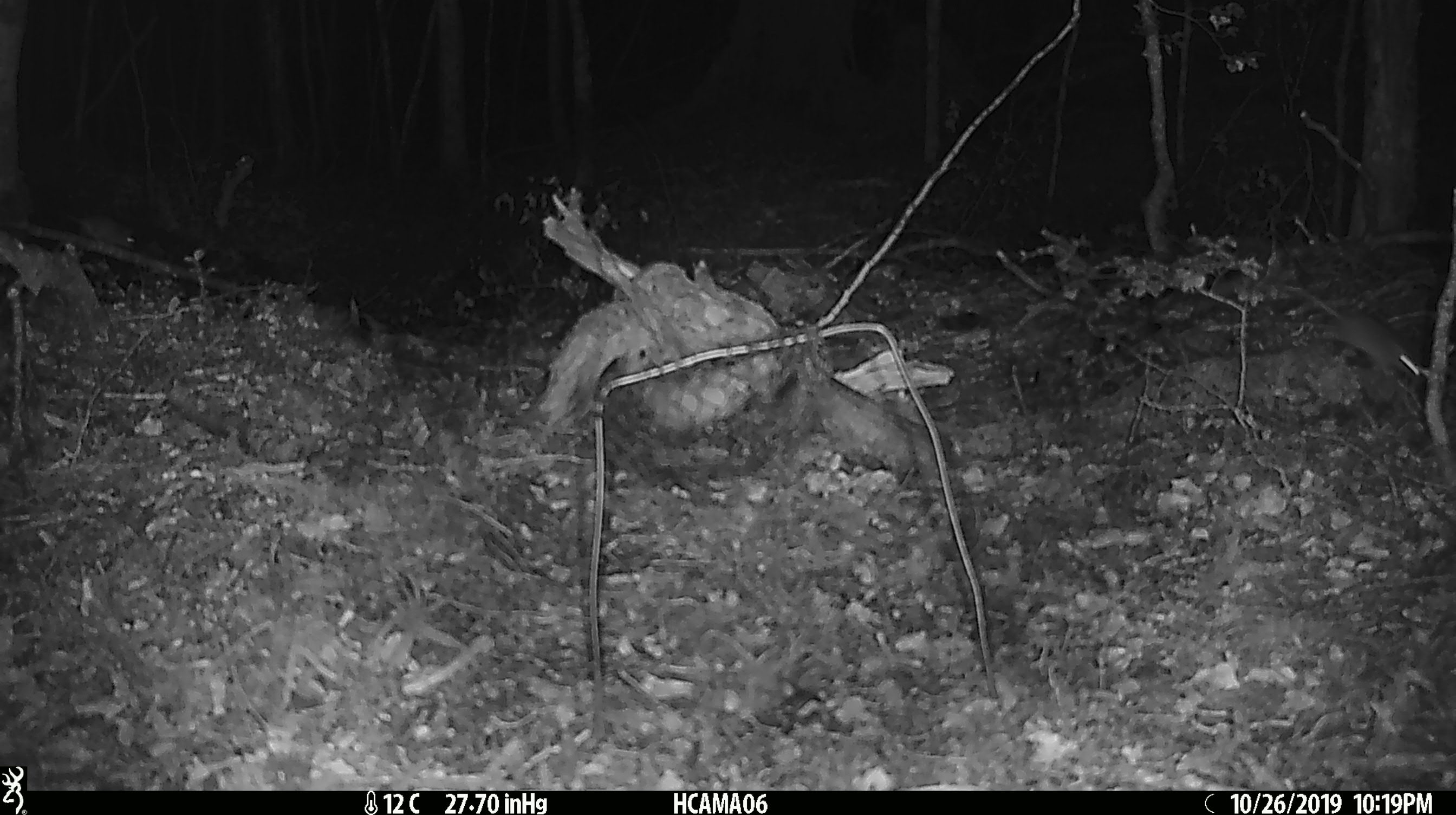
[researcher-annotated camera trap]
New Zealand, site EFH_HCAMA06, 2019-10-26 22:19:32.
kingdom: Animalia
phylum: Chordata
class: Mammalia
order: Rodentia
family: Muridae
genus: Mus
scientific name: Mus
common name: mouse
Mouse (Mus).